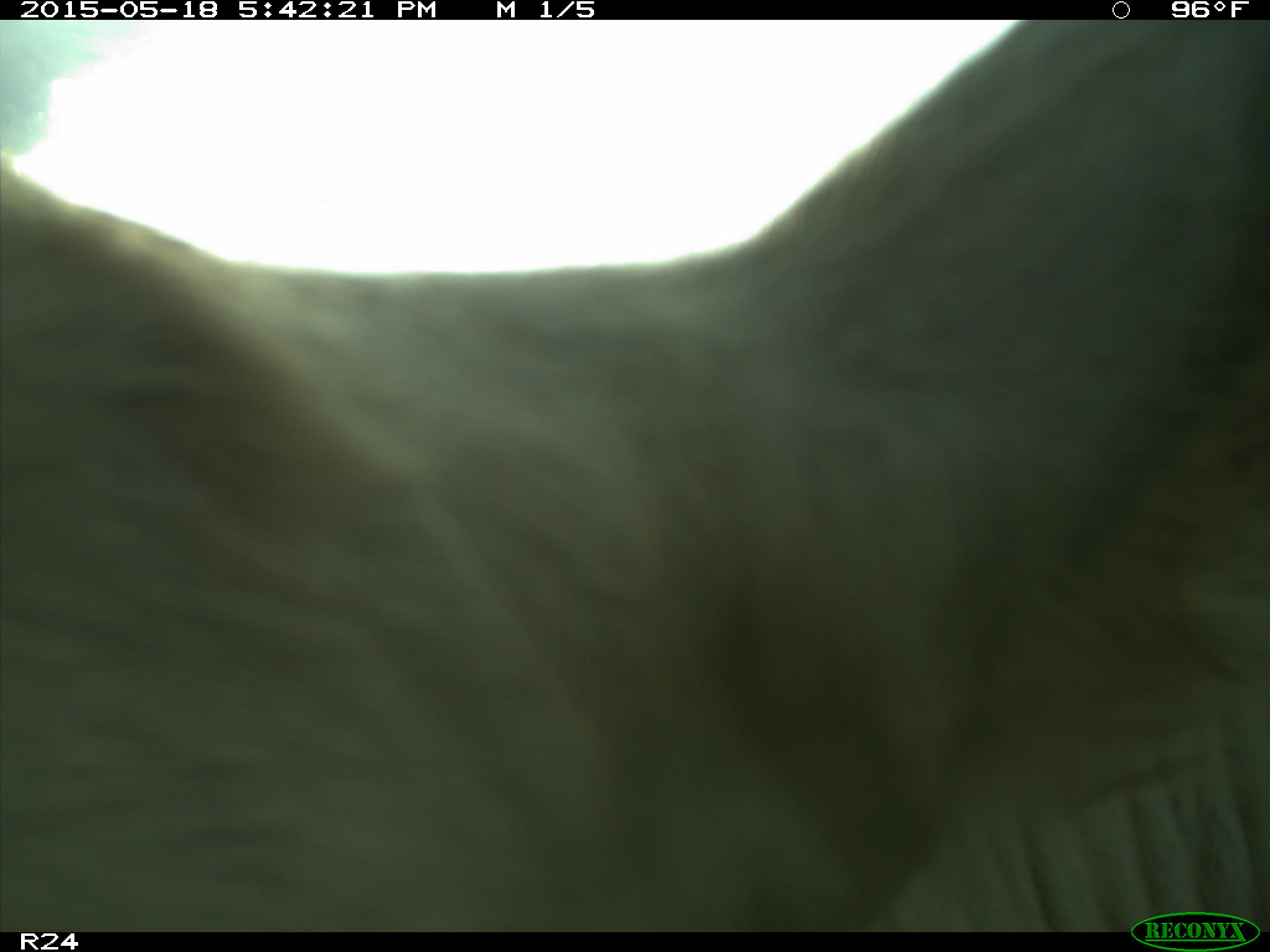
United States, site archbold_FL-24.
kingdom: Animalia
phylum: Chordata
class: Mammalia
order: Artiodactyla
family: Bovidae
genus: Bos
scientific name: Bos taurus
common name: domestic cow